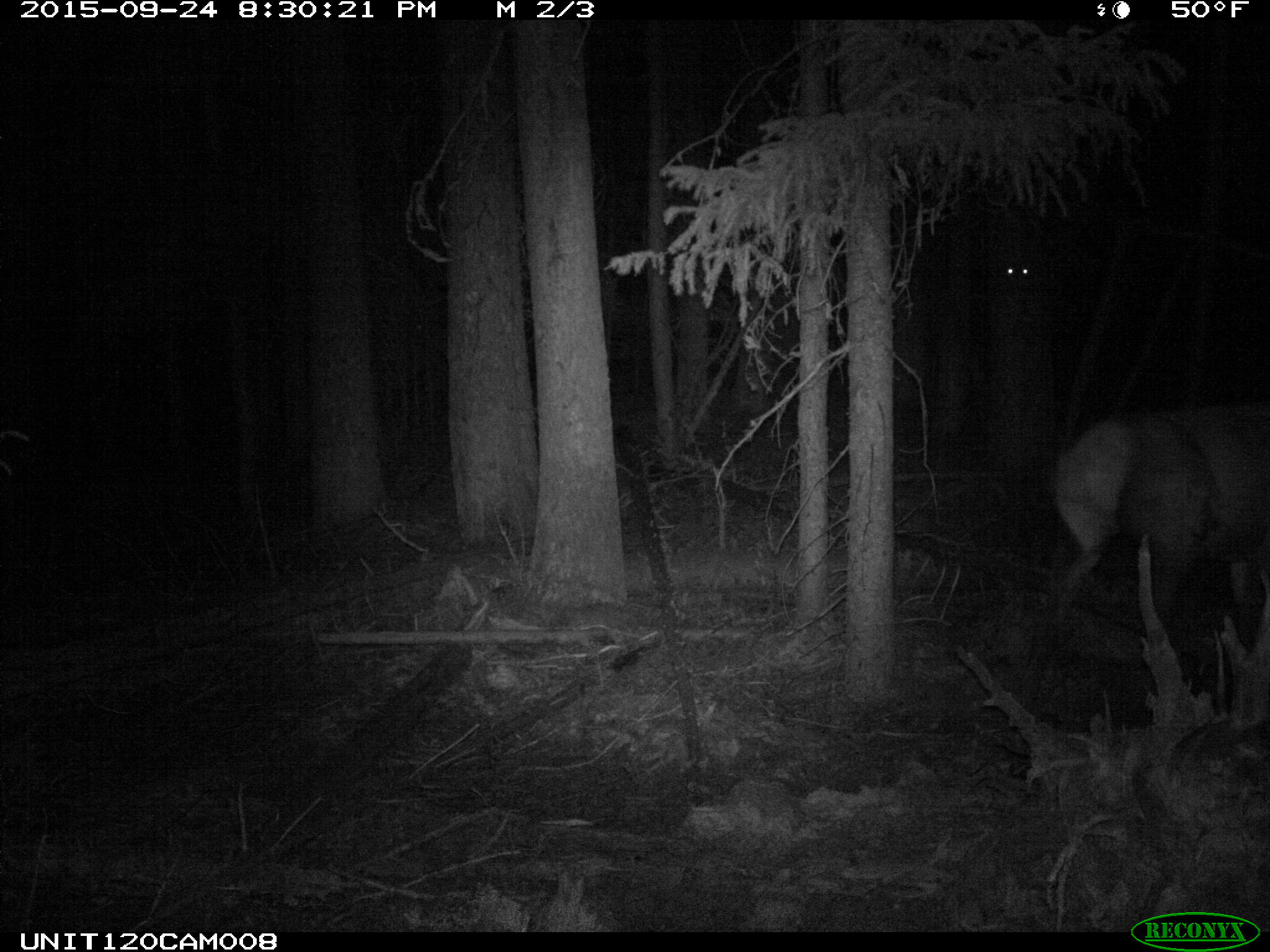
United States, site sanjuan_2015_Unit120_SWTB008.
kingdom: Animalia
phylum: Chordata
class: Mammalia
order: Artiodactyla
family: Cervidae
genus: Cervus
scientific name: Cervus elaphus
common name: red deer